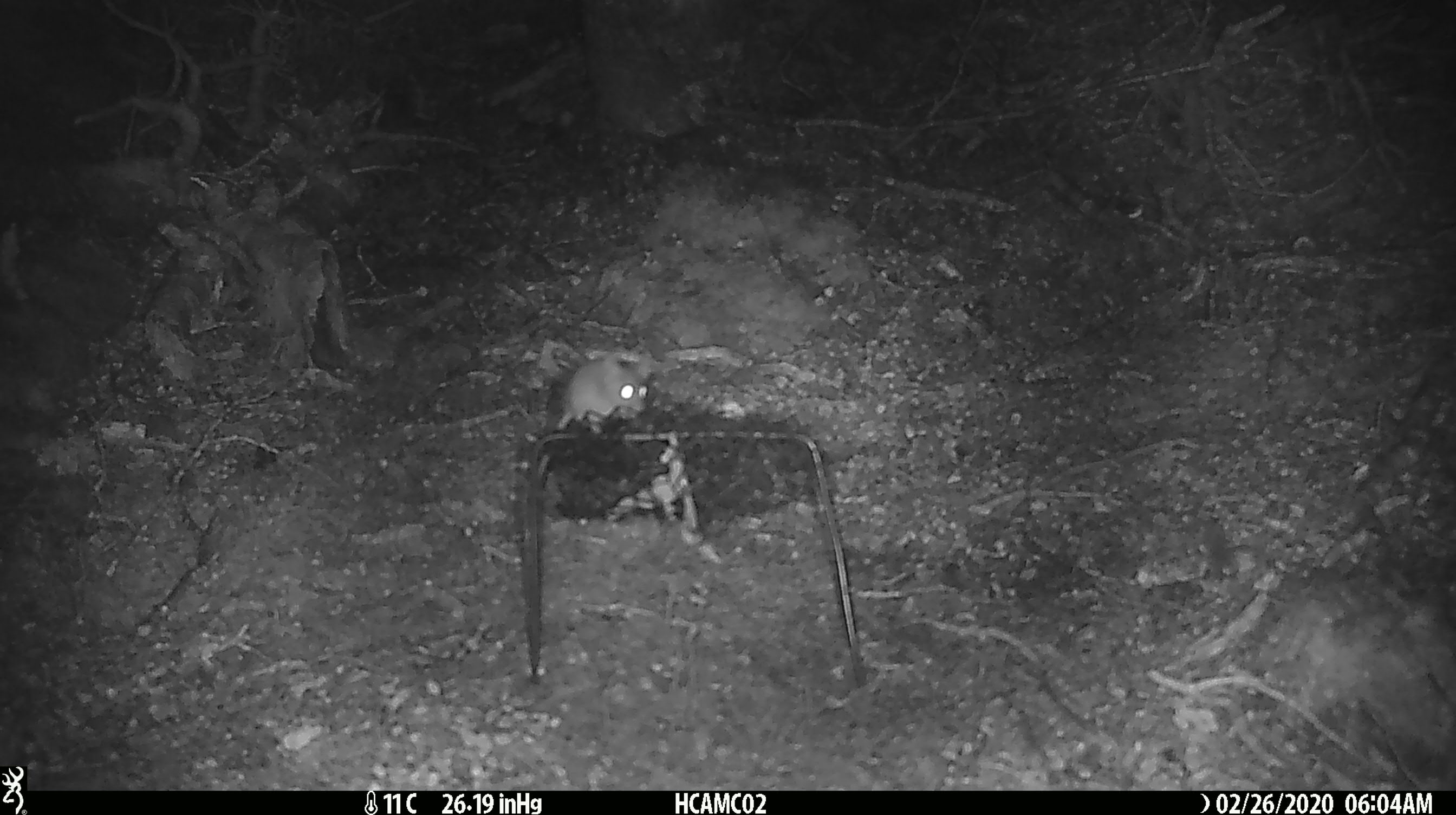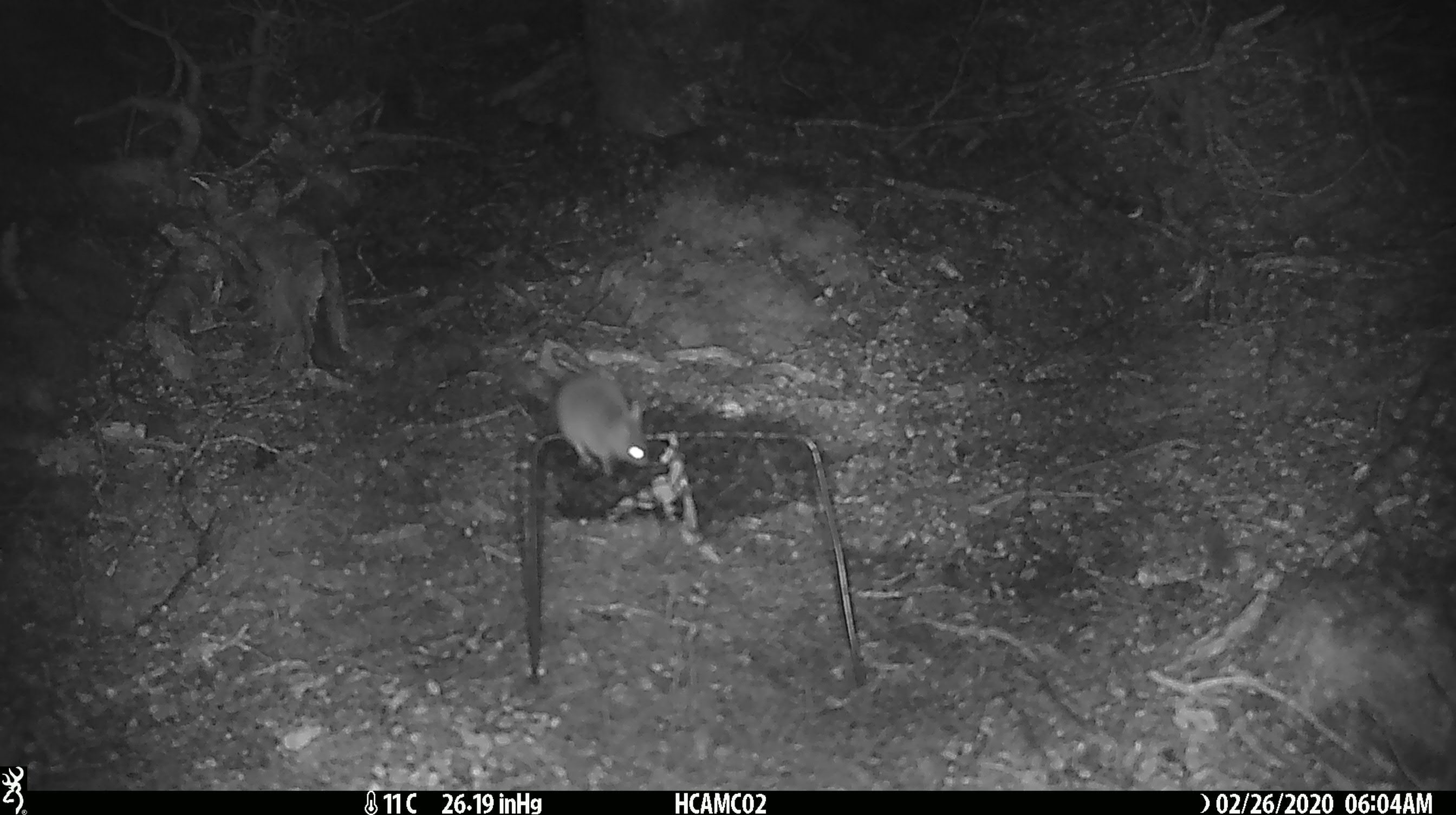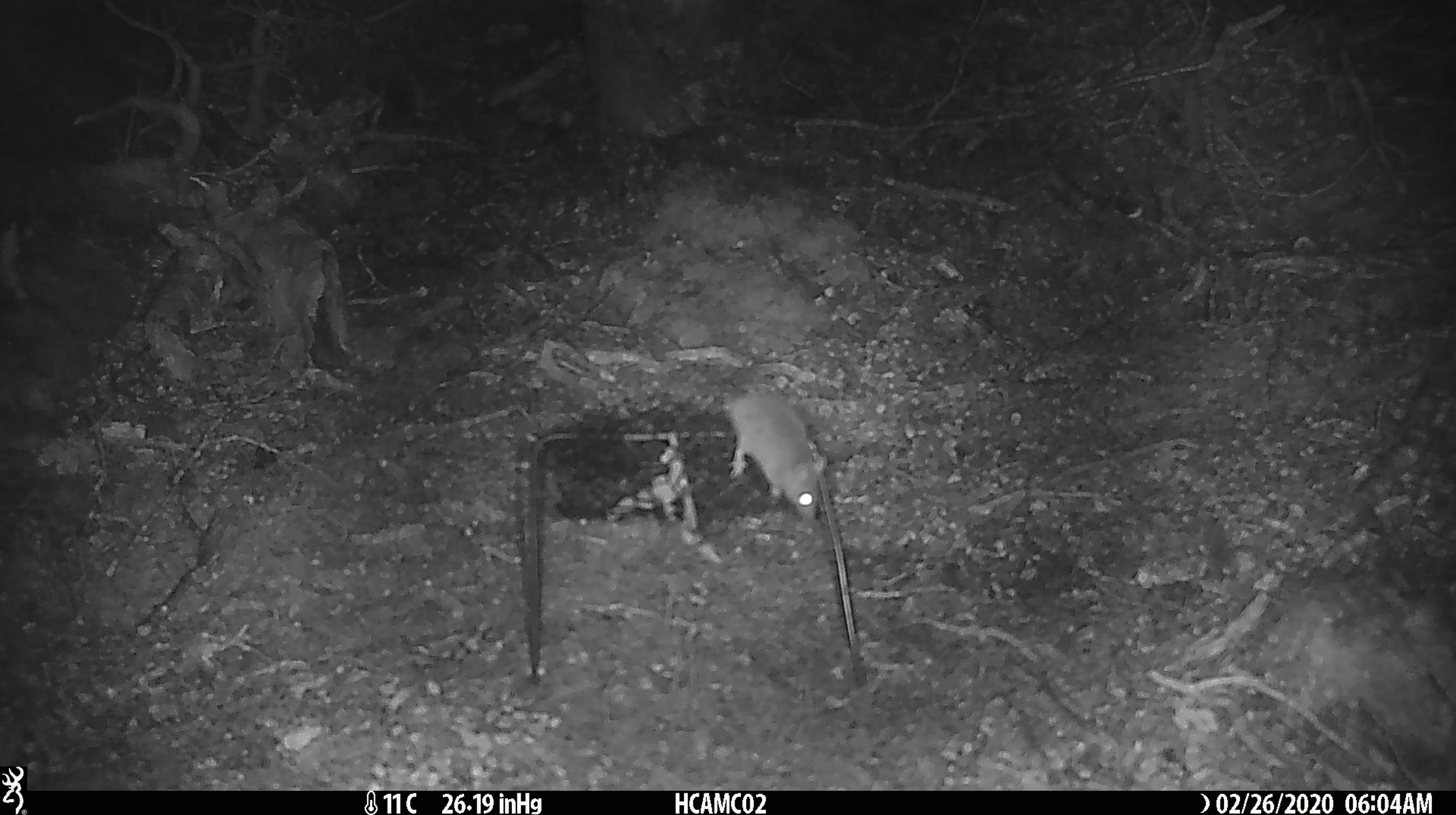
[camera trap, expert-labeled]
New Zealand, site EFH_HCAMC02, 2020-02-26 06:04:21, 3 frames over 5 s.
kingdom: Animalia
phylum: Chordata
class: Mammalia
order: Rodentia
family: Muridae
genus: Mus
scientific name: Mus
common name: mouse